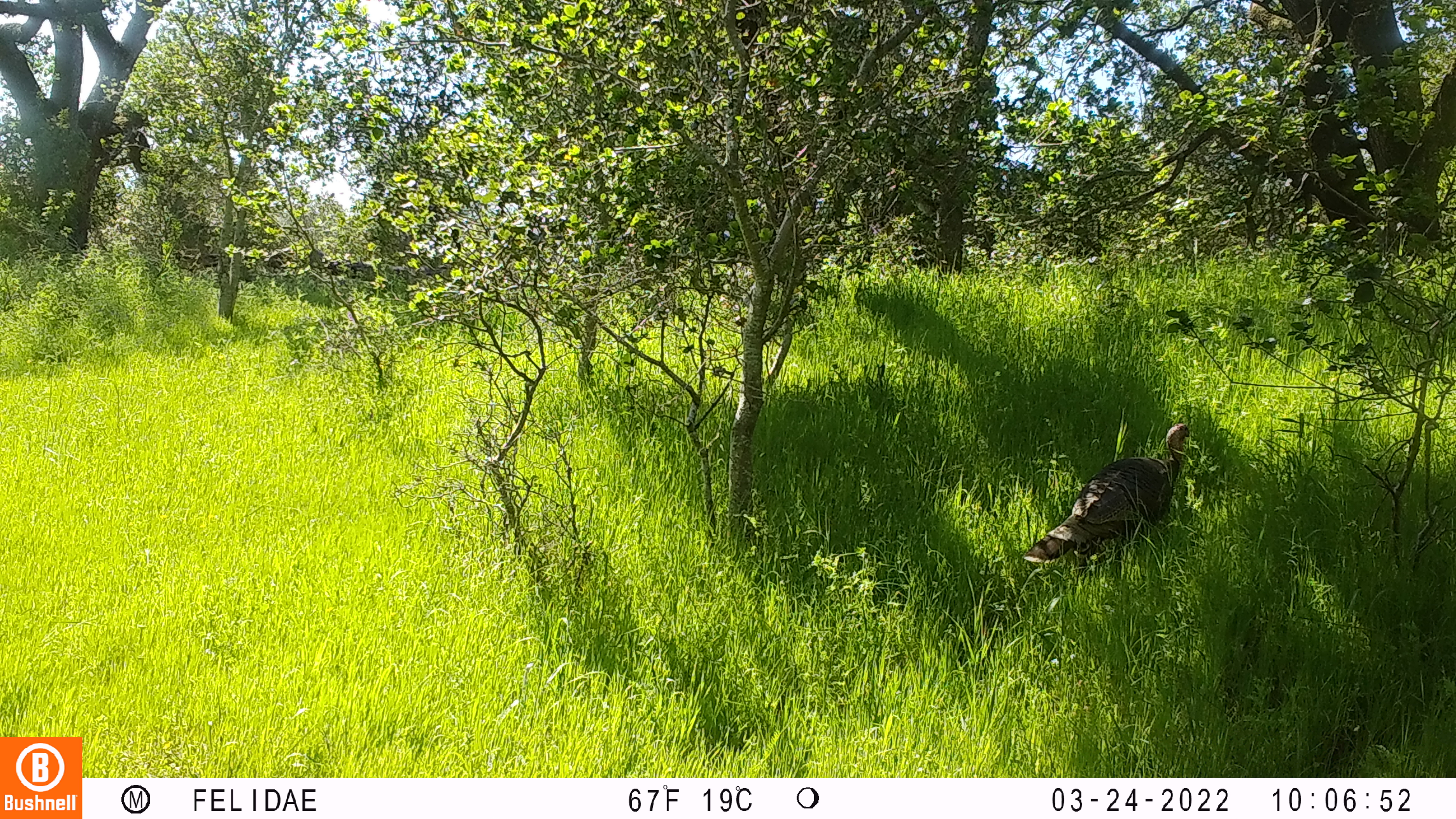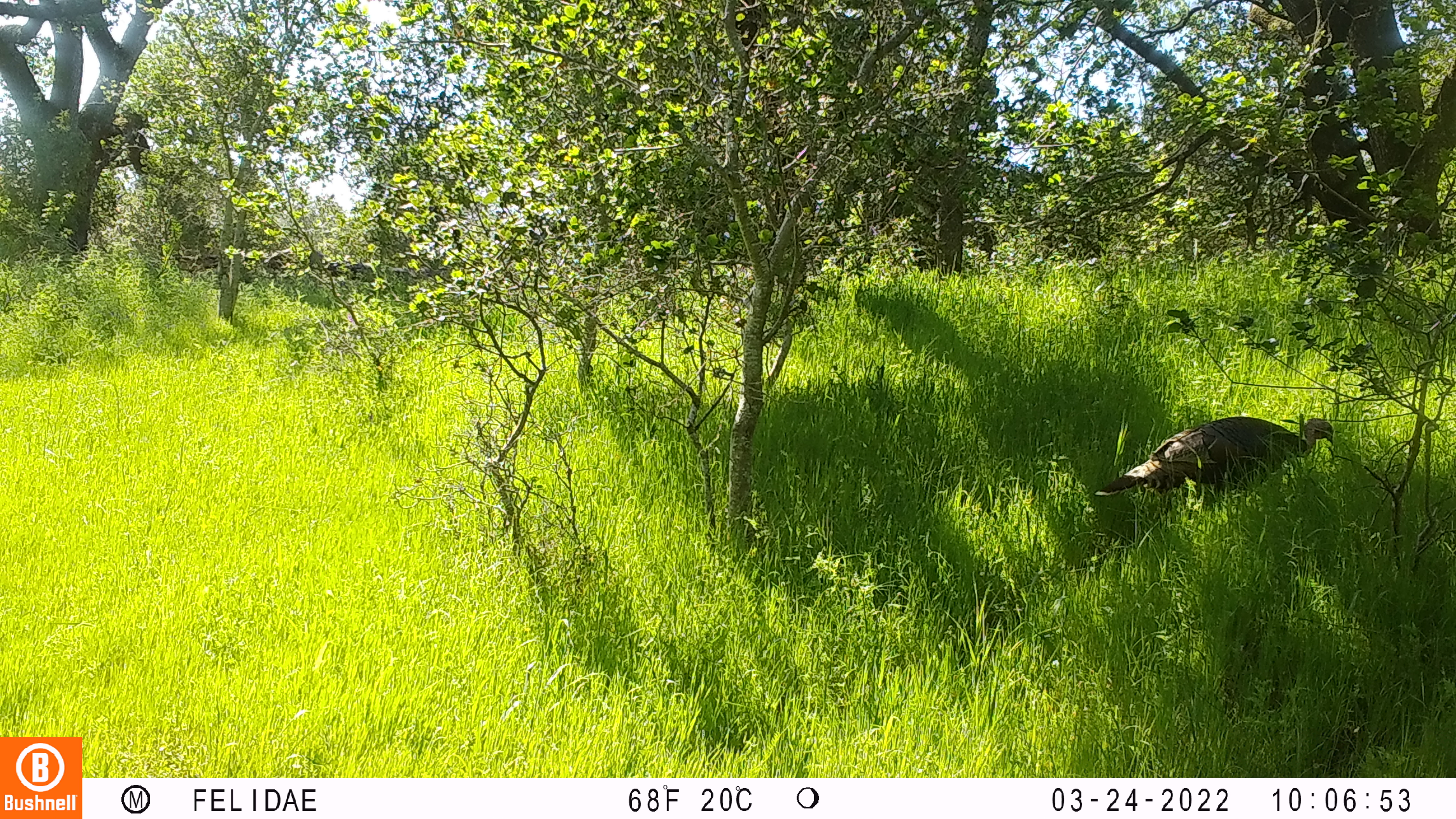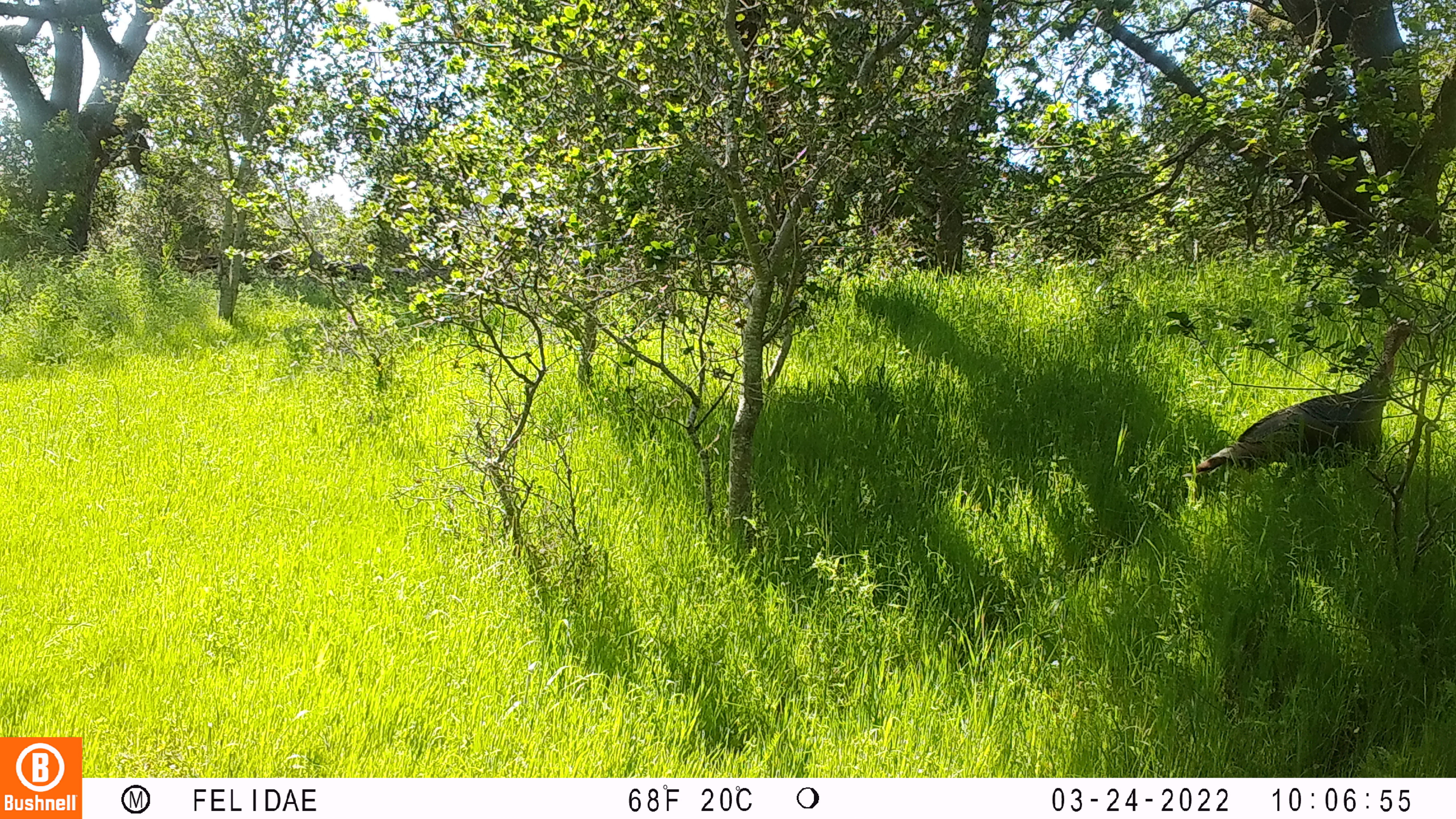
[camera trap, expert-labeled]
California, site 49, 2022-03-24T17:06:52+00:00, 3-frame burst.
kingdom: Animalia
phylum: Chordata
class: Aves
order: Galliformes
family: Phasianidae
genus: Meleagris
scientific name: Meleagris gallopavo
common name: turkey